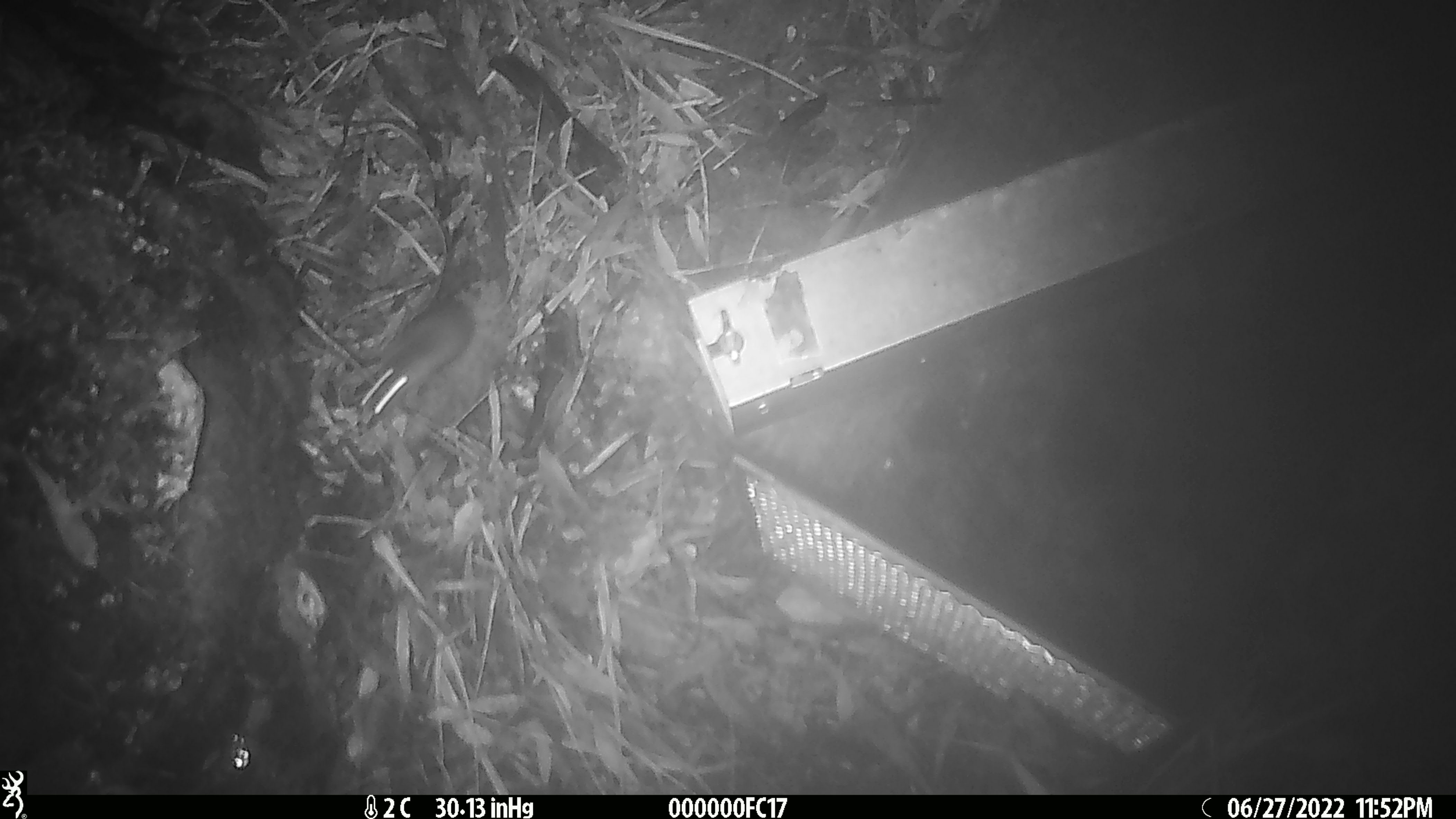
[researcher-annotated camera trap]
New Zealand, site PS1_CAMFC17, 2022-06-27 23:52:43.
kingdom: Animalia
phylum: Chordata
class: Mammalia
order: Rodentia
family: Muridae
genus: Mus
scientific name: Mus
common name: mouse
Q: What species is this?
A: Mouse (Mus).